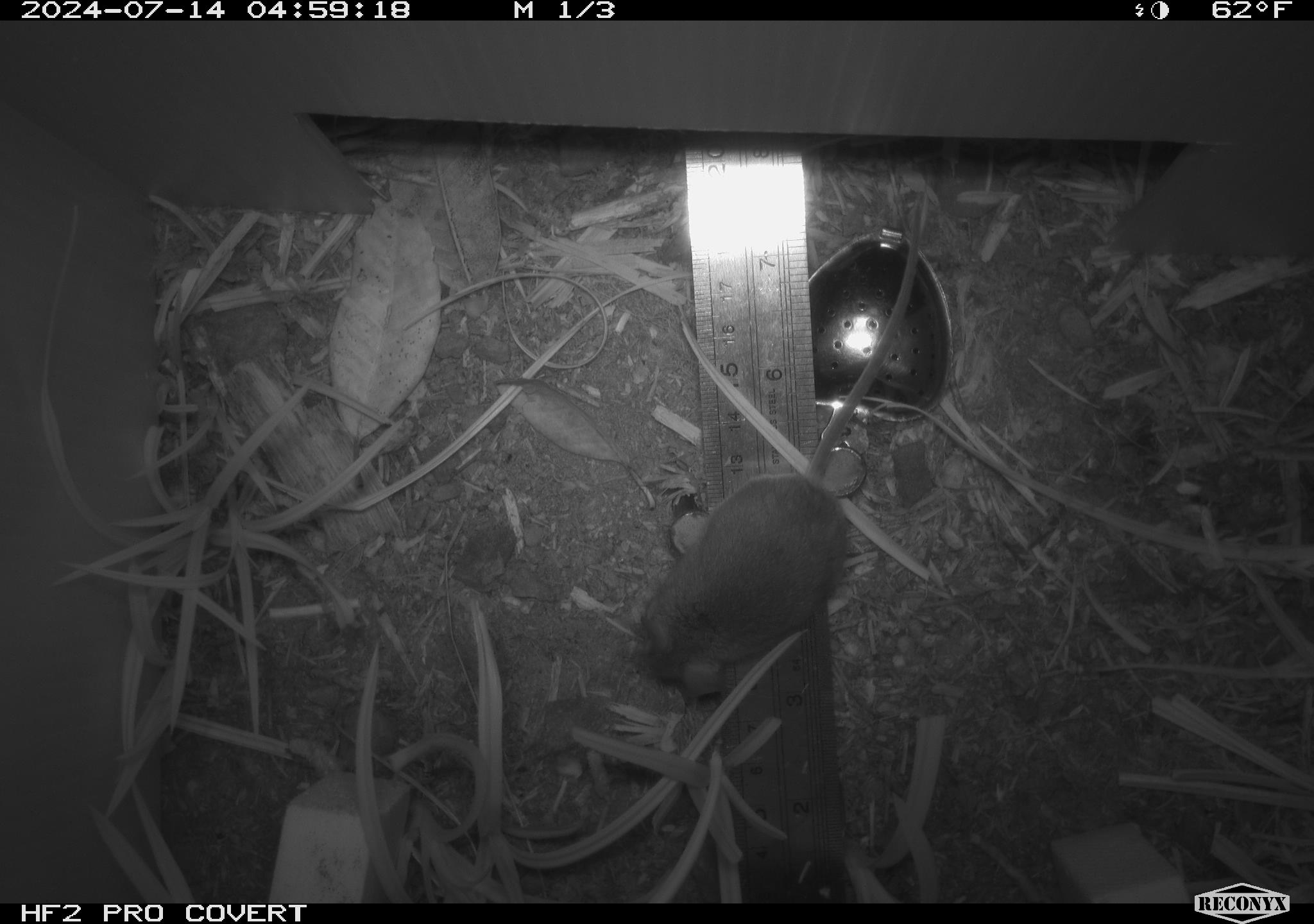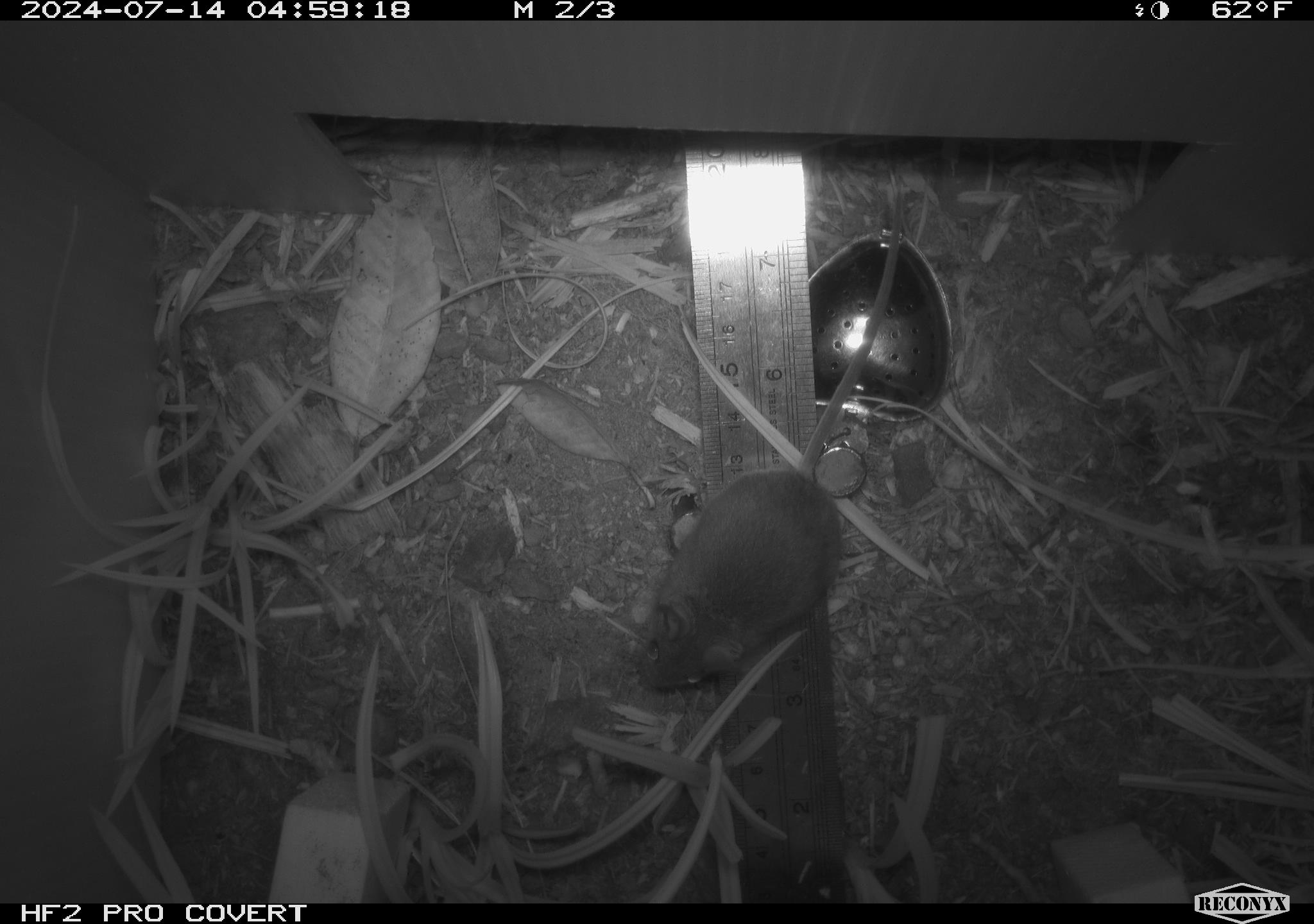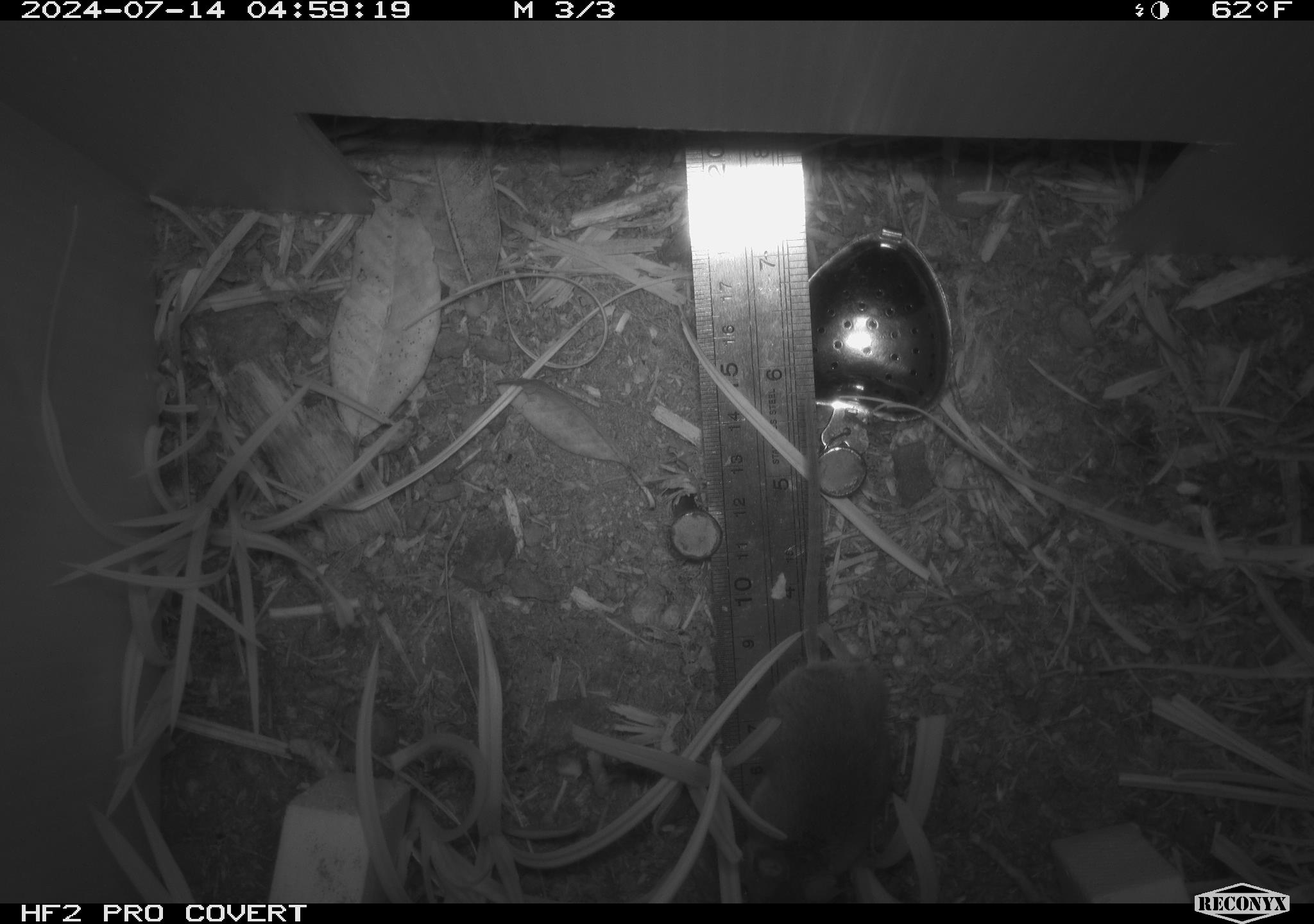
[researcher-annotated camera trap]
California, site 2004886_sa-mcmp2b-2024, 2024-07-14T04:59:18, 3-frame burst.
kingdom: Animalia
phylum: Chordata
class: Mammalia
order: Rodentia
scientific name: Rodentia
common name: mouse species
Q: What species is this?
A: Mouse species (Rodentia).